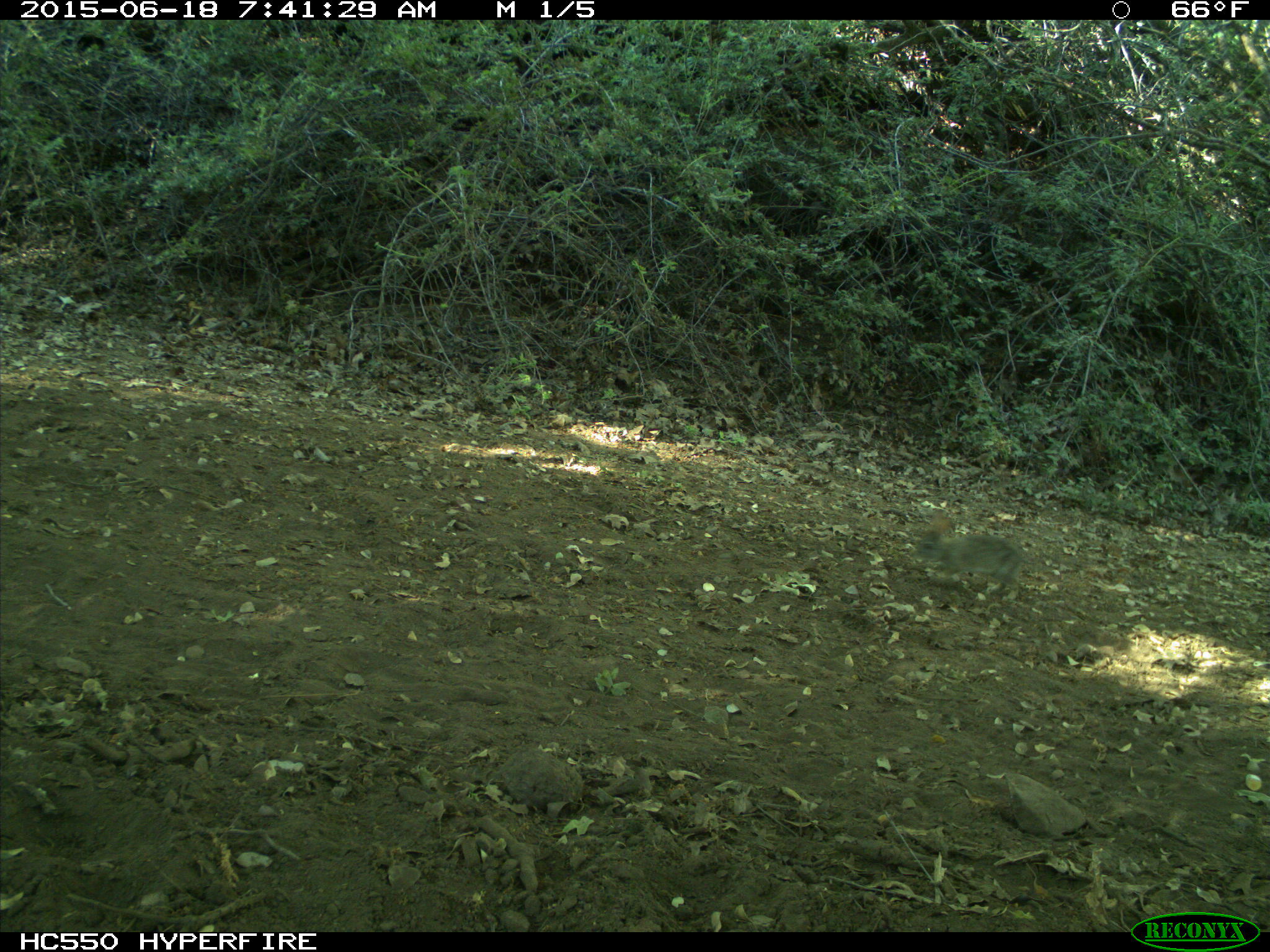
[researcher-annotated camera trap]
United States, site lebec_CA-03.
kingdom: Animalia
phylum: Chordata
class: Mammalia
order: Lagomorpha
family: Leporidae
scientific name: Leporidae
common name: rabbits and hares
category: unidentified rabbit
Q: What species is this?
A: Unidentified rabbit (rabbits and hares) (Leporidae).